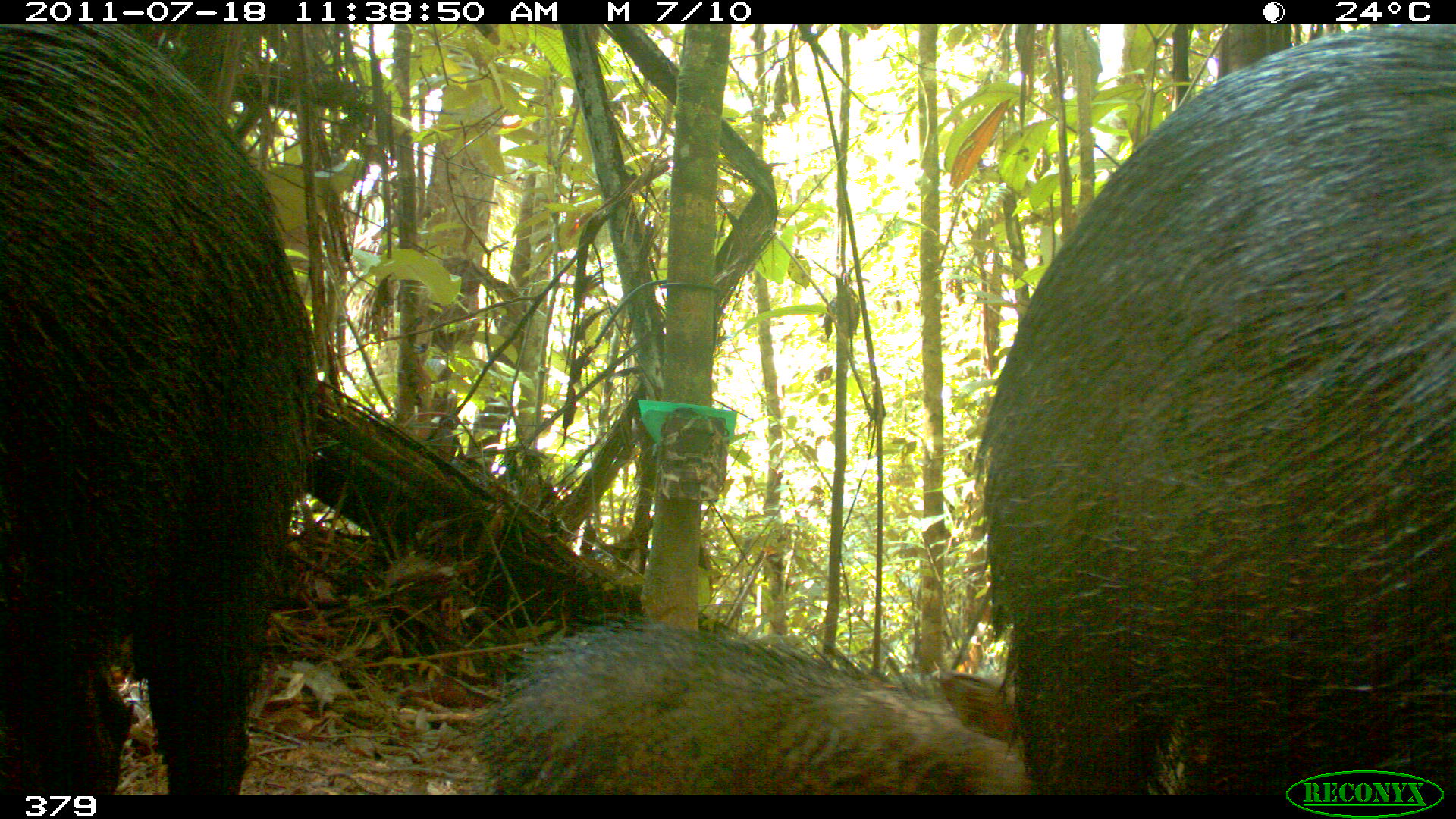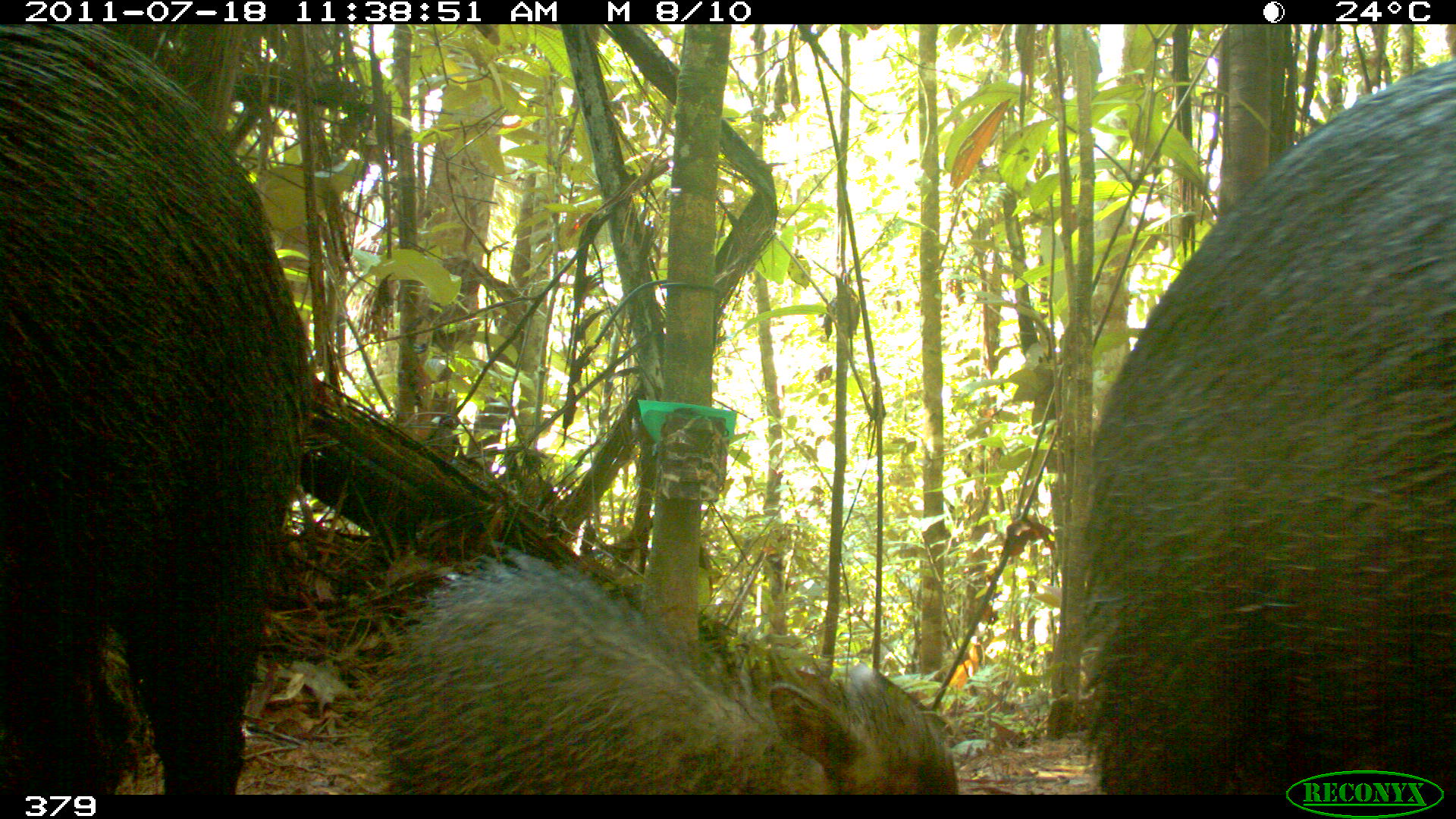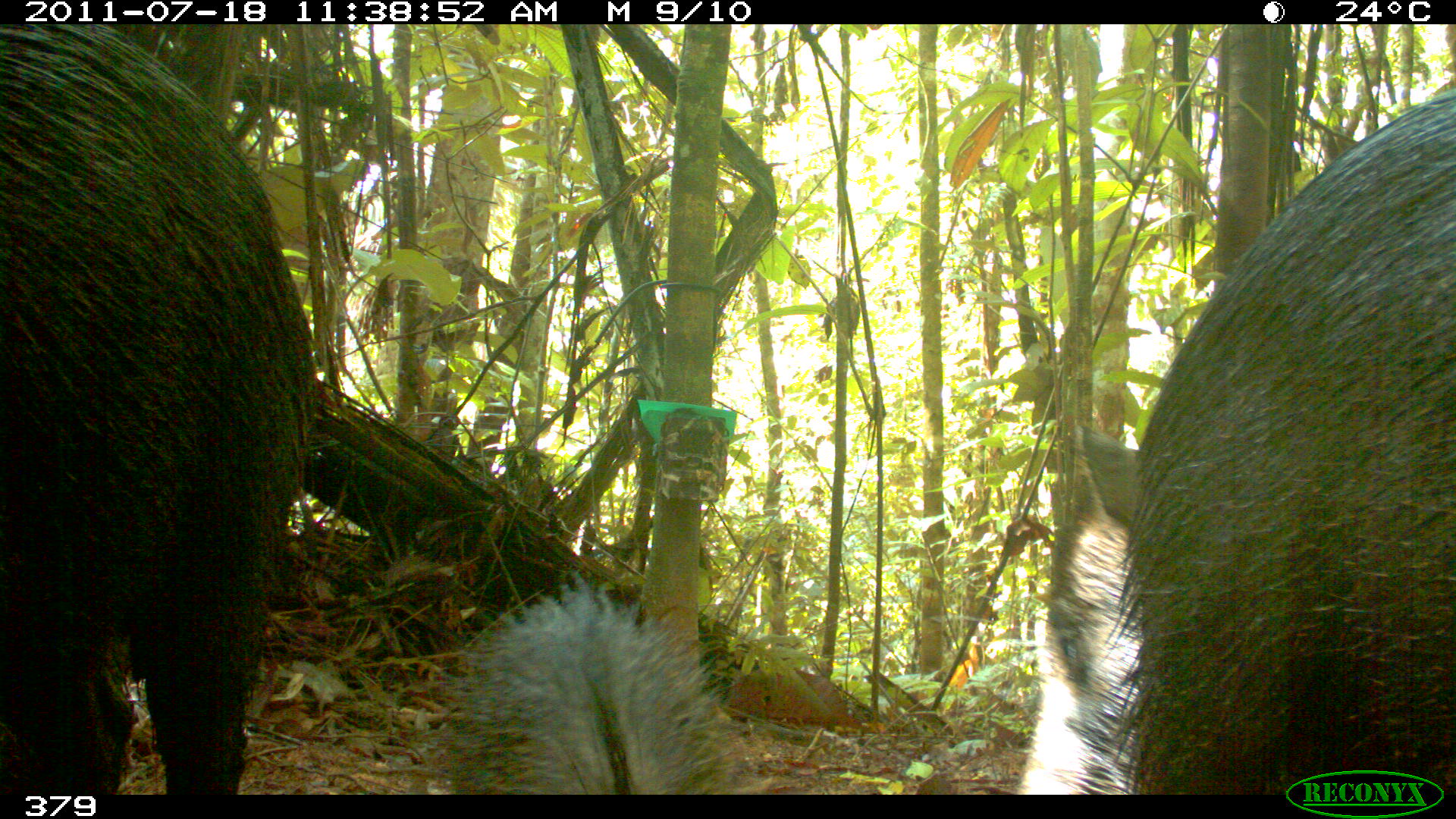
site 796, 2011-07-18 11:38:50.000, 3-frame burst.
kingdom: Animalia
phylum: Chordata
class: Mammalia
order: Artiodactyla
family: Tayassuidae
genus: Tayassu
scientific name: Tayassu pecari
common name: white-lipped peccary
Tayassu pecari (white-lipped peccary).